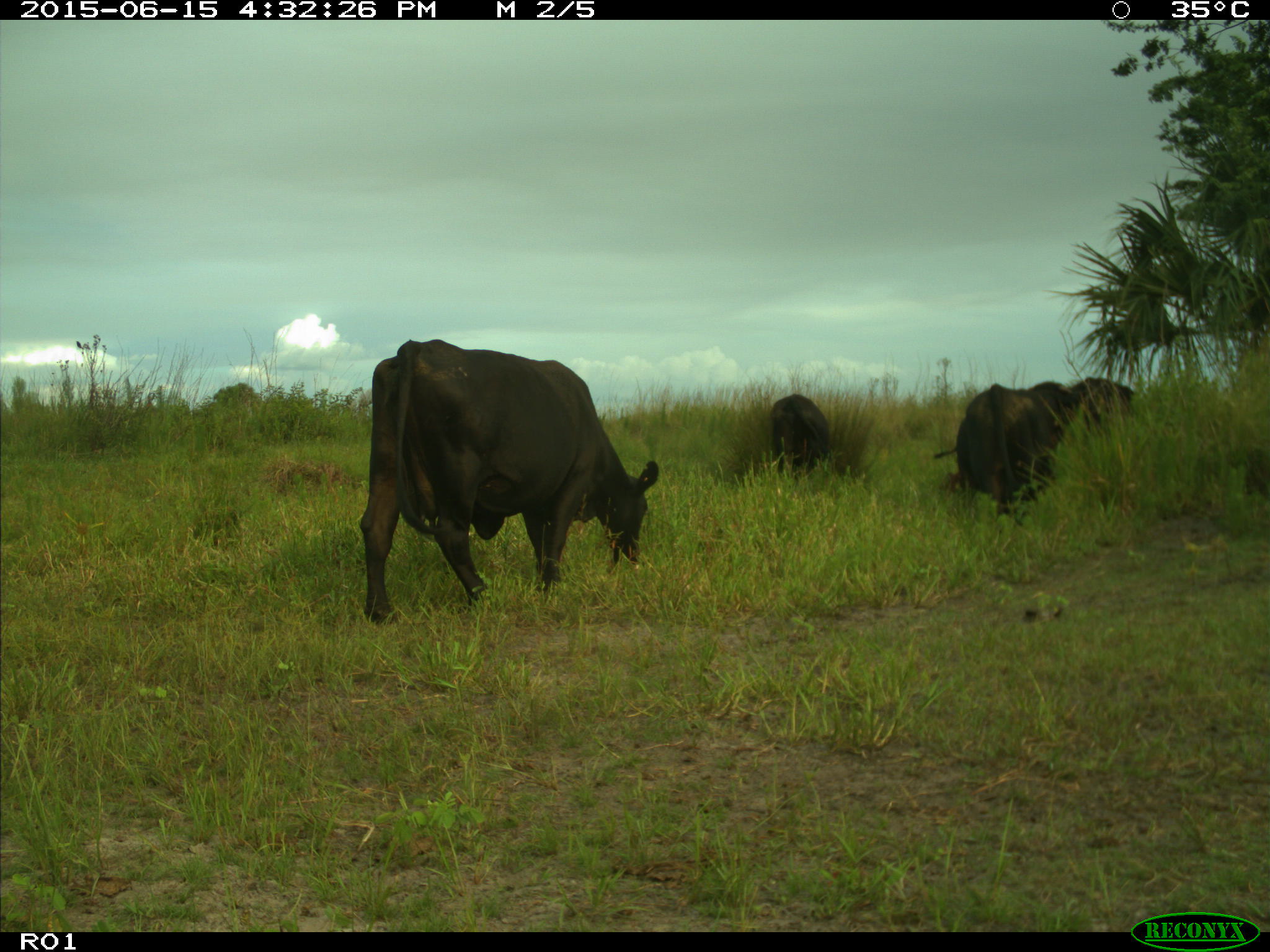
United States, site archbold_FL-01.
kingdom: Animalia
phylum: Chordata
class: Mammalia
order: Artiodactyla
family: Bovidae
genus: Bos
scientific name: Bos taurus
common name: domestic cow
Bos taurus (domestic cow).